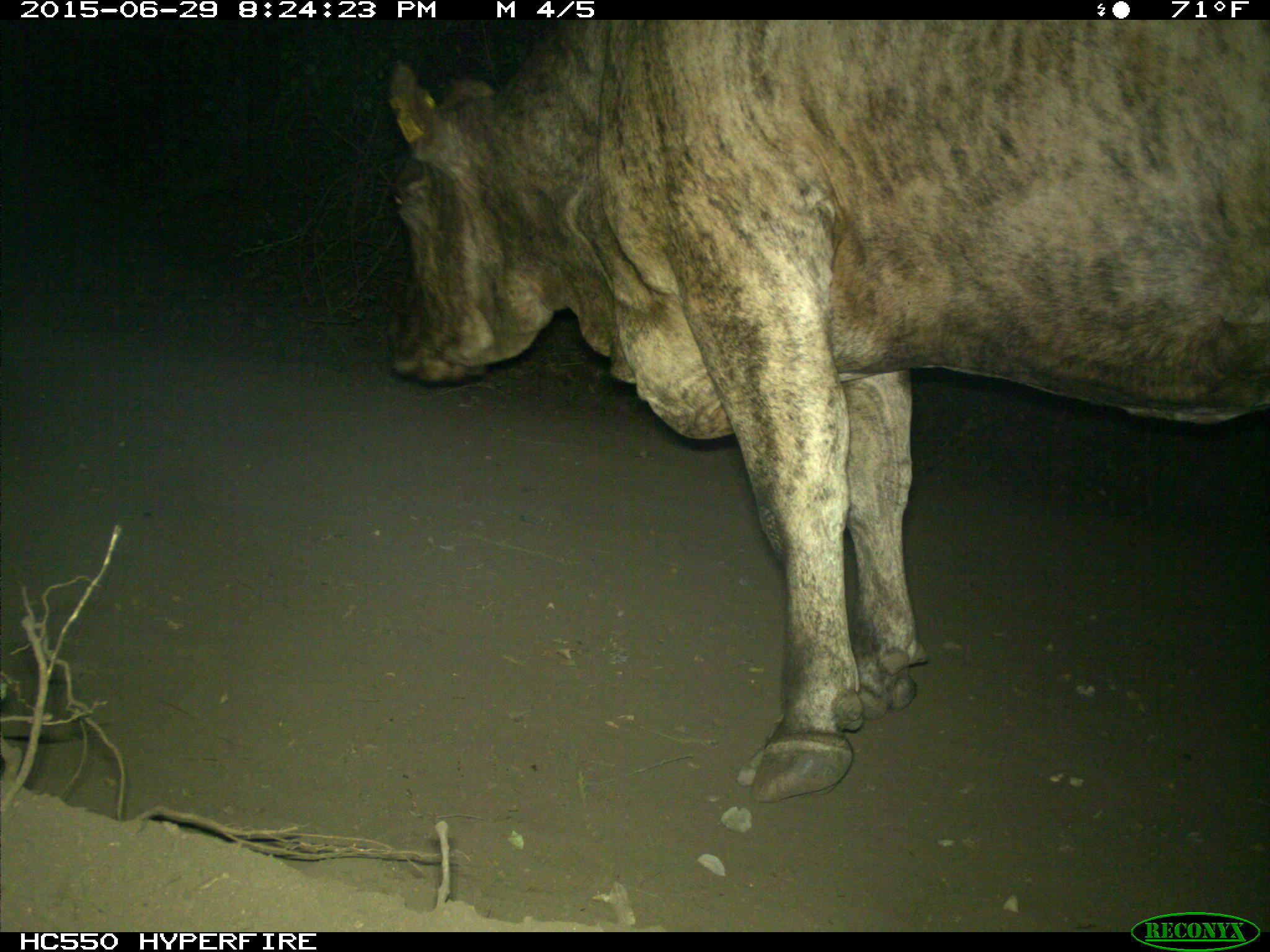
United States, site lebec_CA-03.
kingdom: Animalia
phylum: Chordata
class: Mammalia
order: Artiodactyla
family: Bovidae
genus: Bos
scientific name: Bos taurus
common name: domestic cow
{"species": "Bos taurus (domestic cow)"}